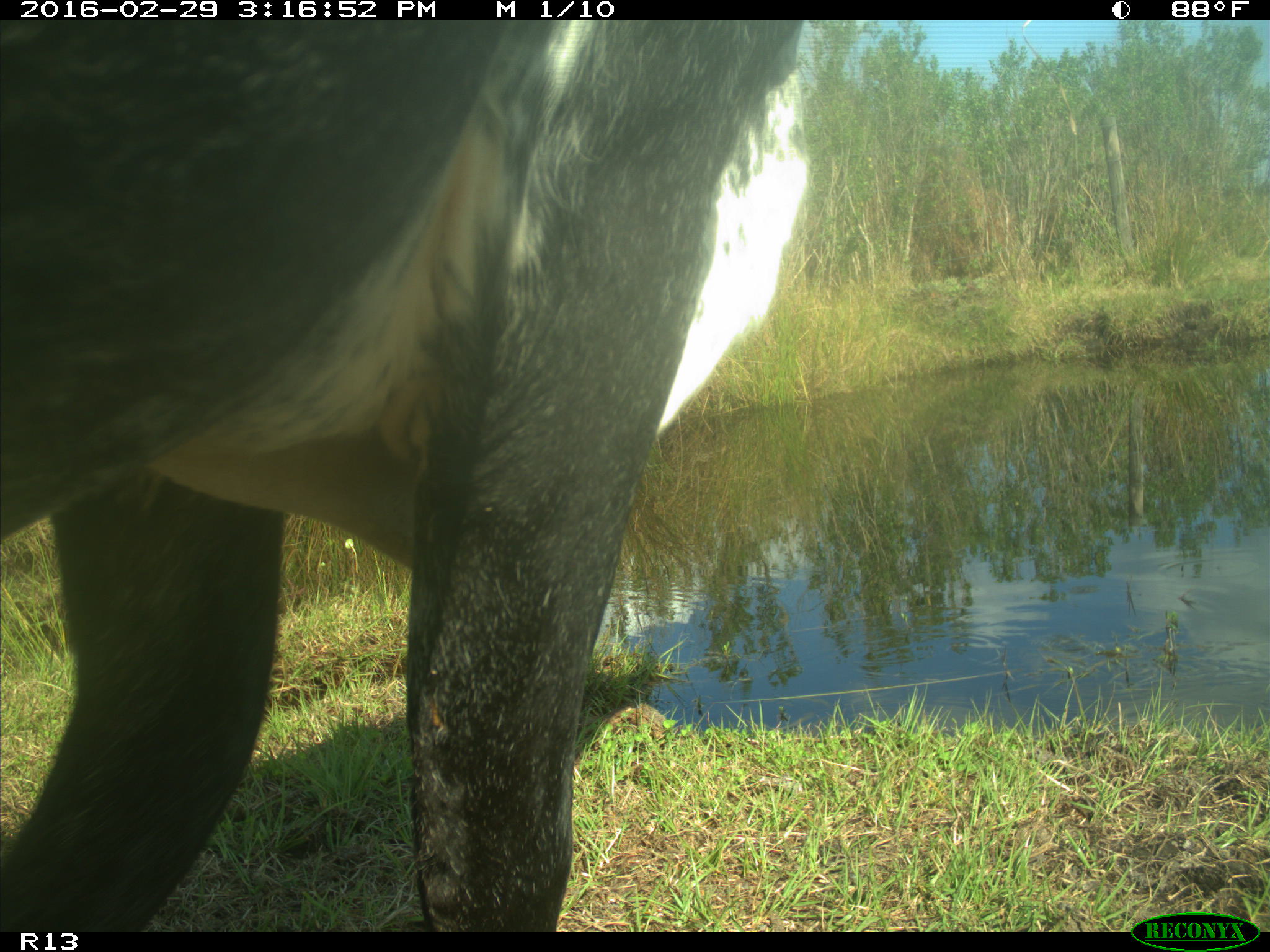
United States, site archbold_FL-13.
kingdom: Animalia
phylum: Chordata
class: Mammalia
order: Artiodactyla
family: Bovidae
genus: Bos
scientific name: Bos taurus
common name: domestic cow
Bos taurus (domestic cow).